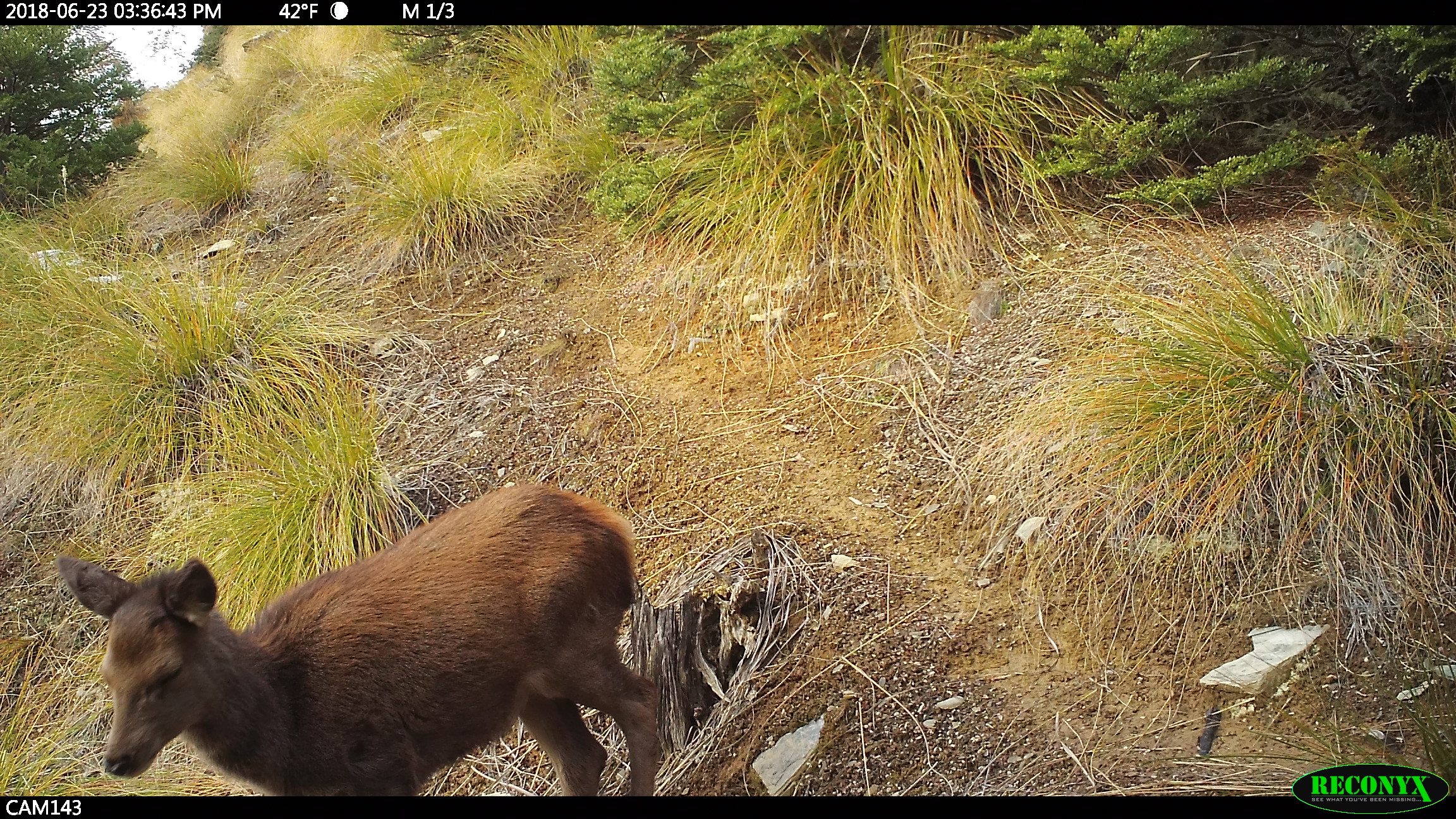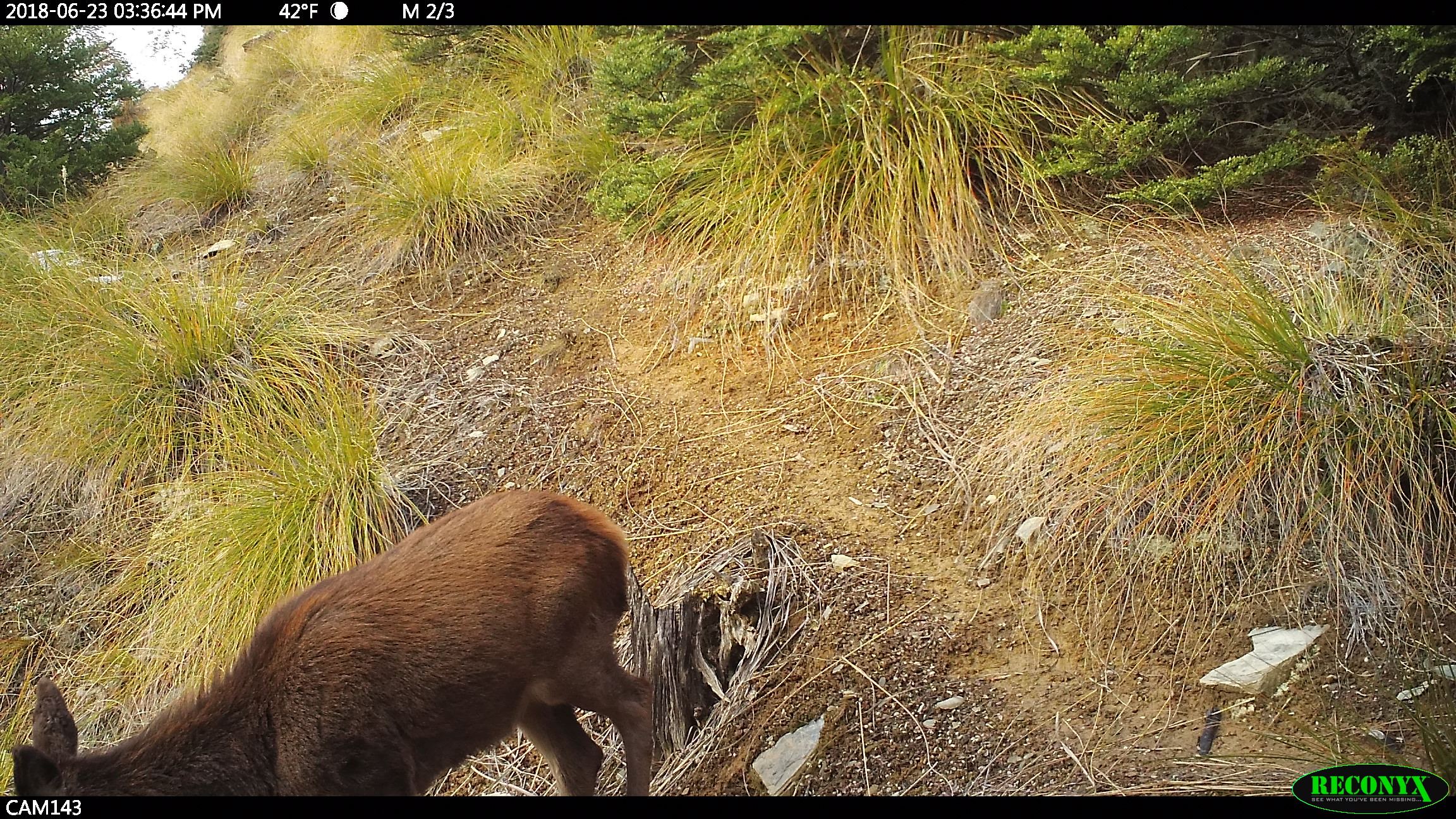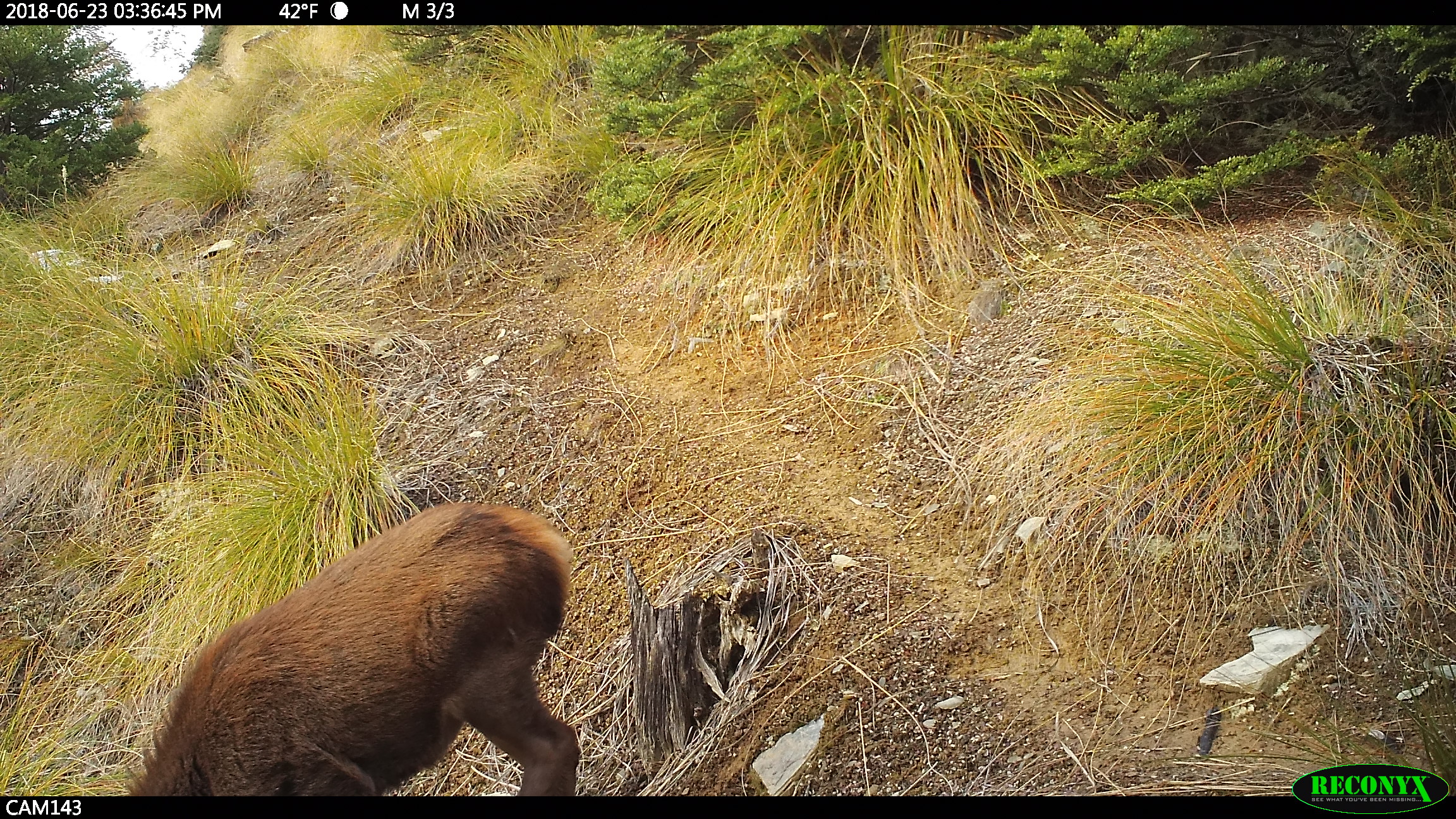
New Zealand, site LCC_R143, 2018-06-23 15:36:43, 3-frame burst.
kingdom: Animalia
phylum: Chordata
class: Mammalia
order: Artiodactyla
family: Cervidae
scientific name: Cervidae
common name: deer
Deer (Cervidae).